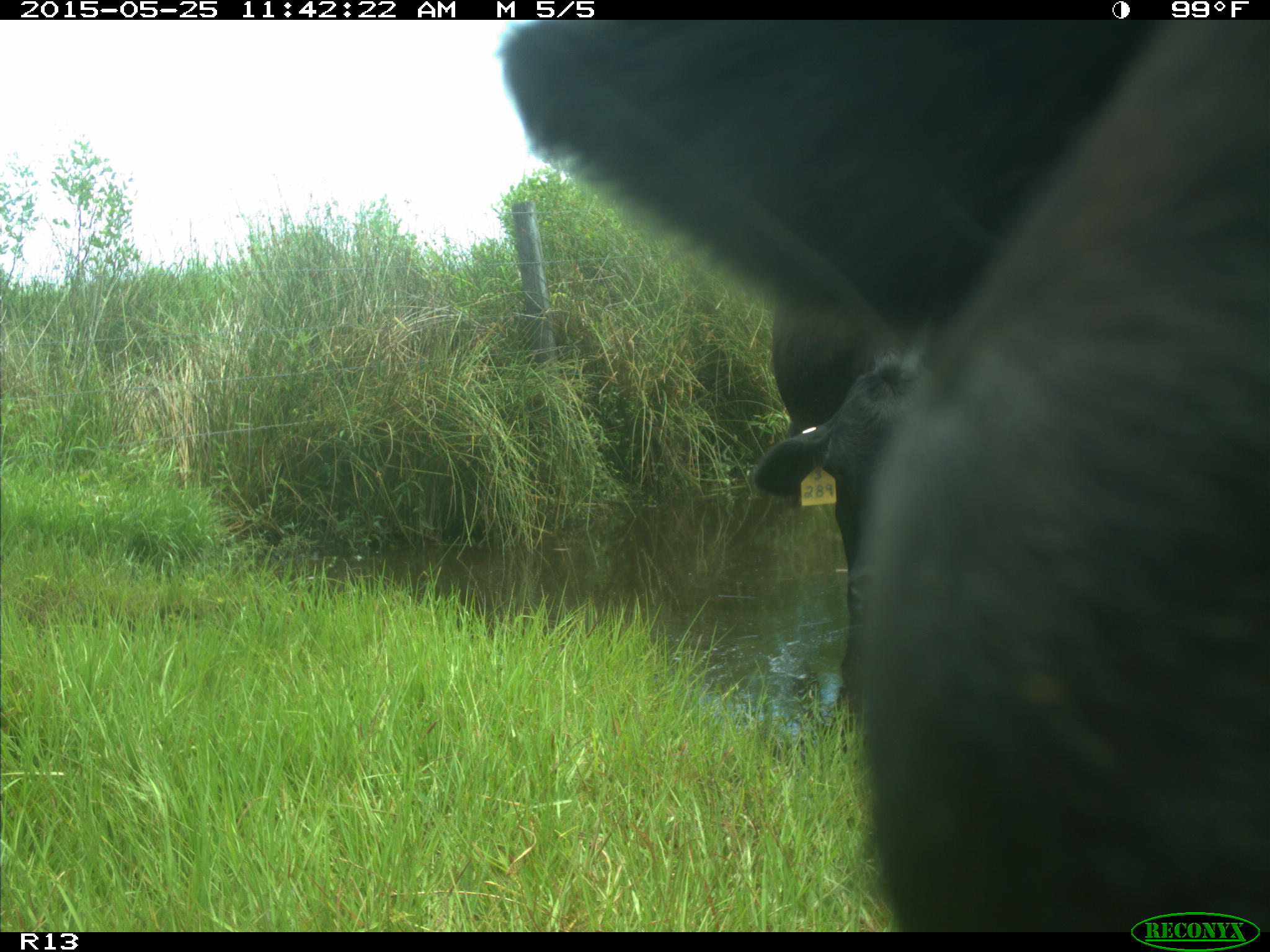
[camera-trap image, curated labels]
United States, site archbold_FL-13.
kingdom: Animalia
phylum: Chordata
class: Mammalia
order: Artiodactyla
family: Bovidae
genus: Bos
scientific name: Bos taurus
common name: domestic cow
Bos taurus (domestic cow).